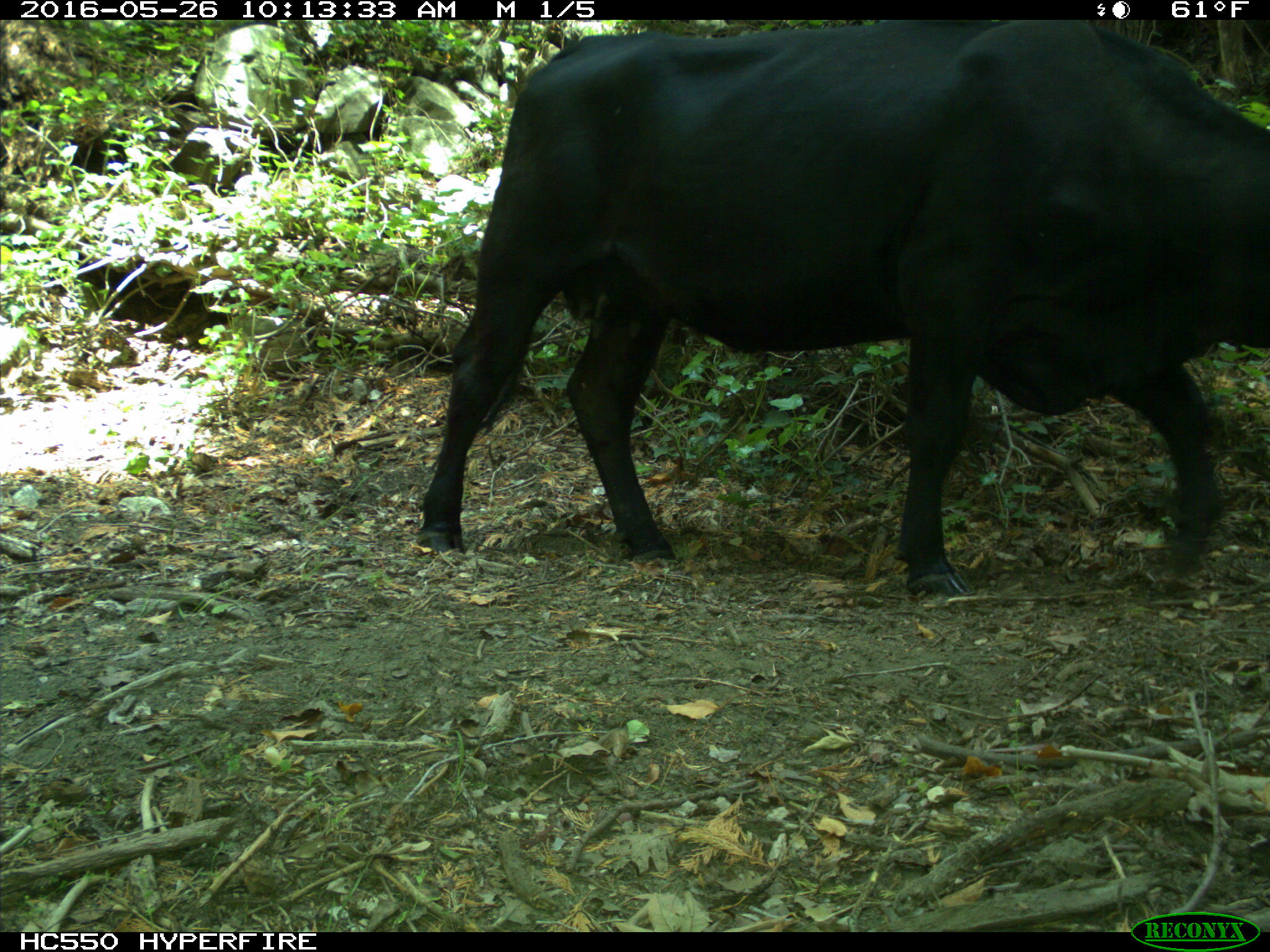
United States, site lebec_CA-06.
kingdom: Animalia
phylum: Chordata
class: Mammalia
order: Artiodactyla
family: Bovidae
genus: Bos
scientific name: Bos taurus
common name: domestic cow